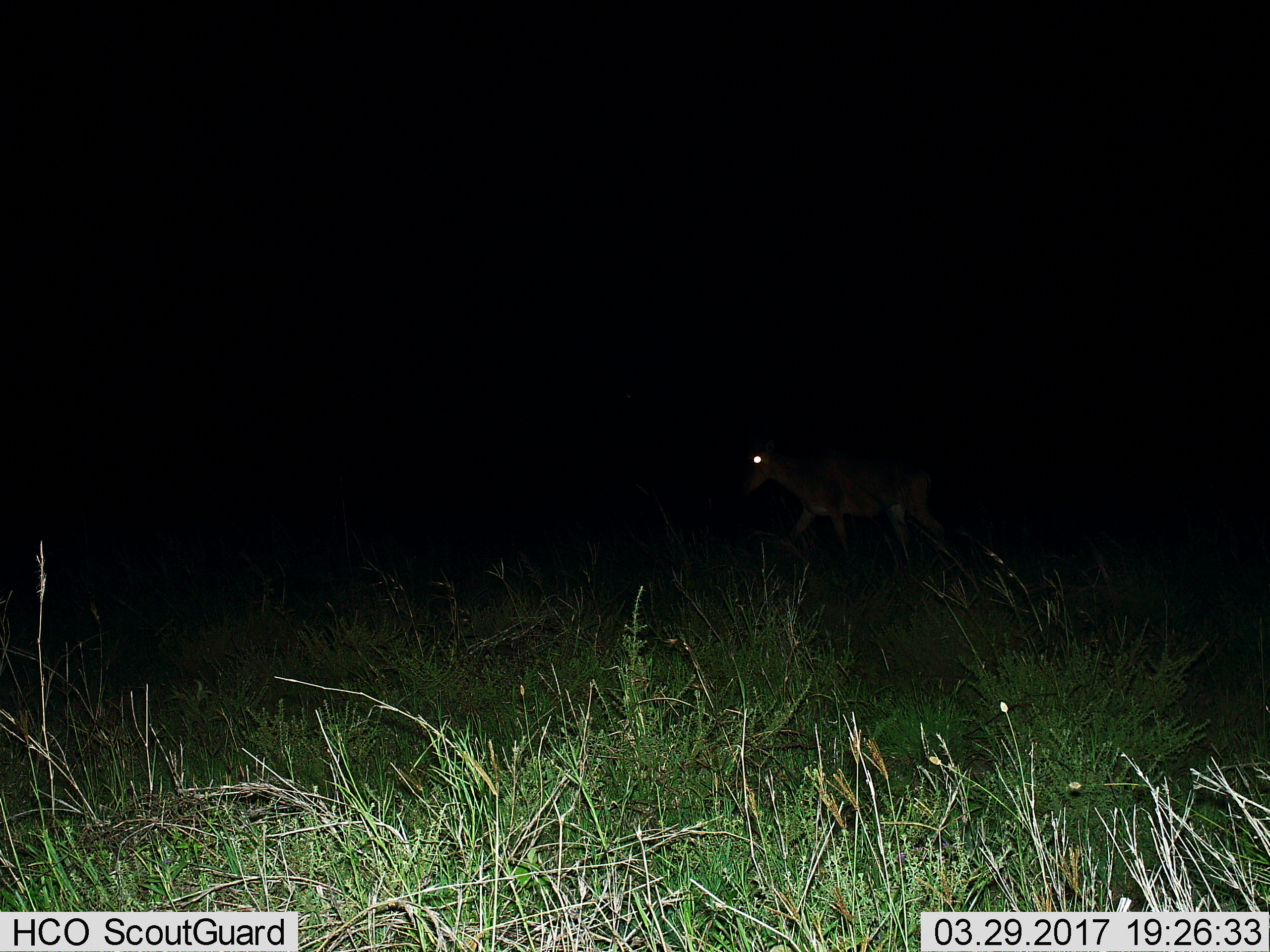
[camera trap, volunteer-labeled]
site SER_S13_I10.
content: unidentified animal